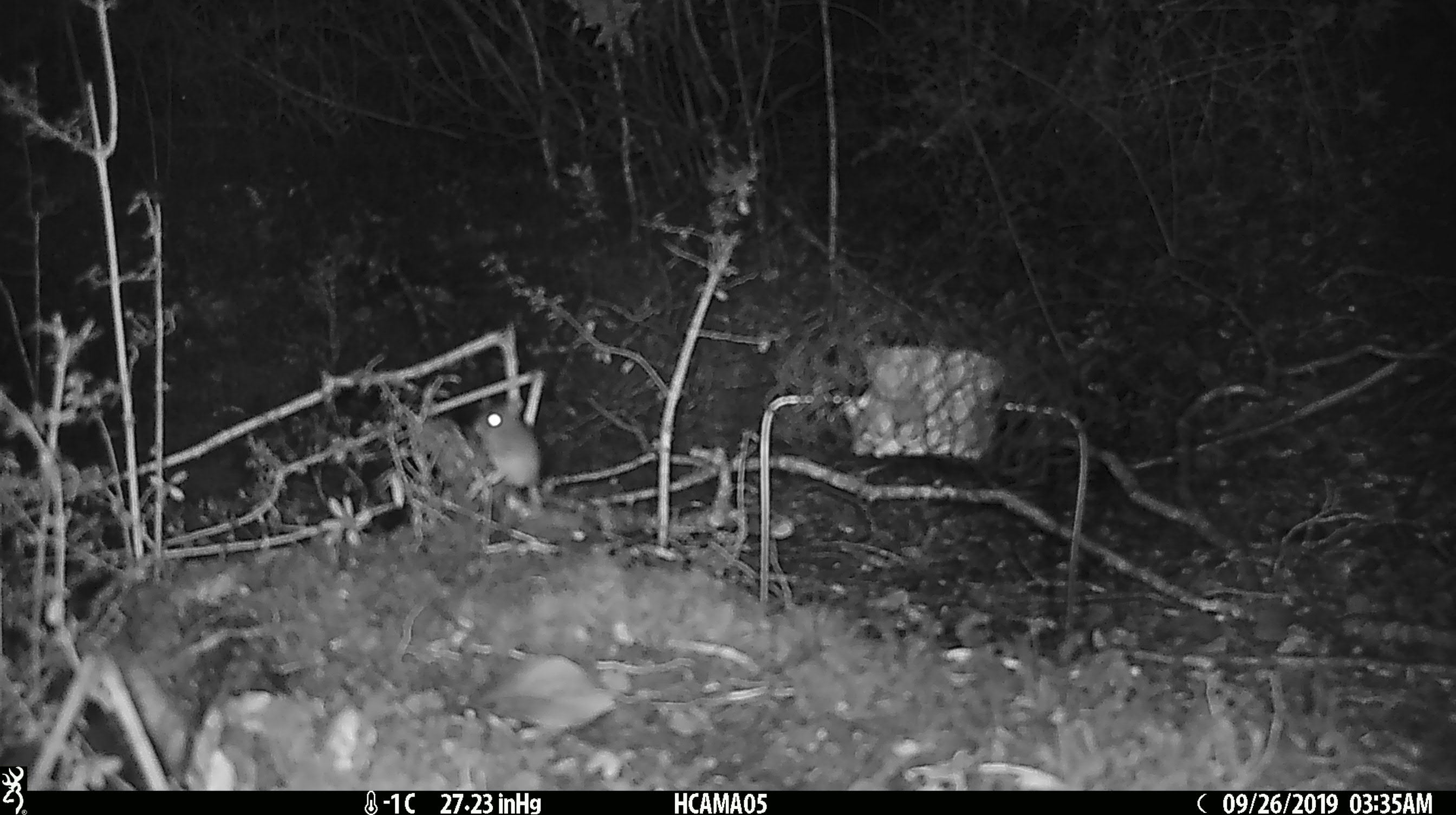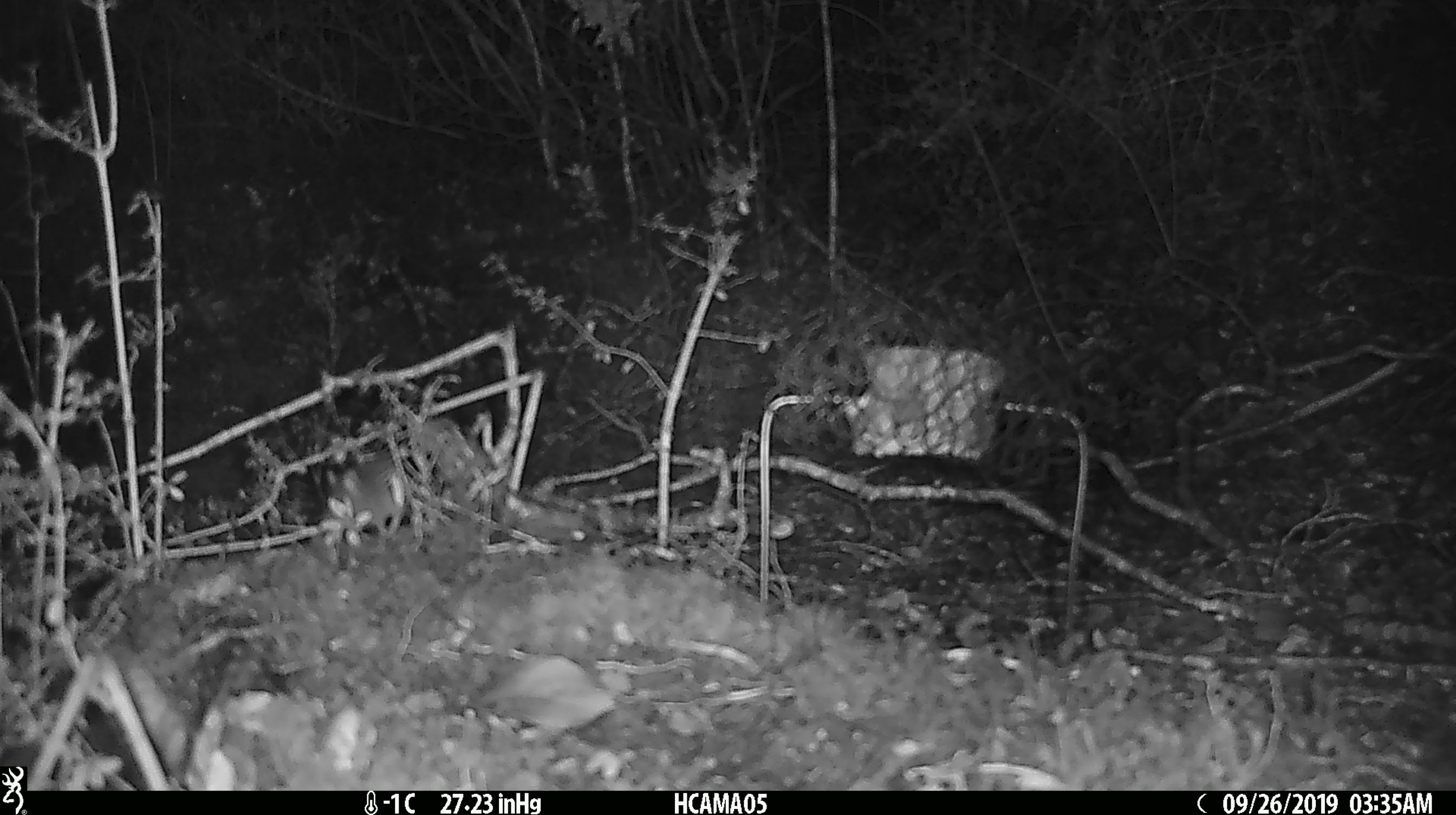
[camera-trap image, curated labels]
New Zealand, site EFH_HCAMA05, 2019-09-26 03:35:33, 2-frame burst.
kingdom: Animalia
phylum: Chordata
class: Mammalia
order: Rodentia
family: Muridae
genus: Mus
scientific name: Mus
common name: mouse